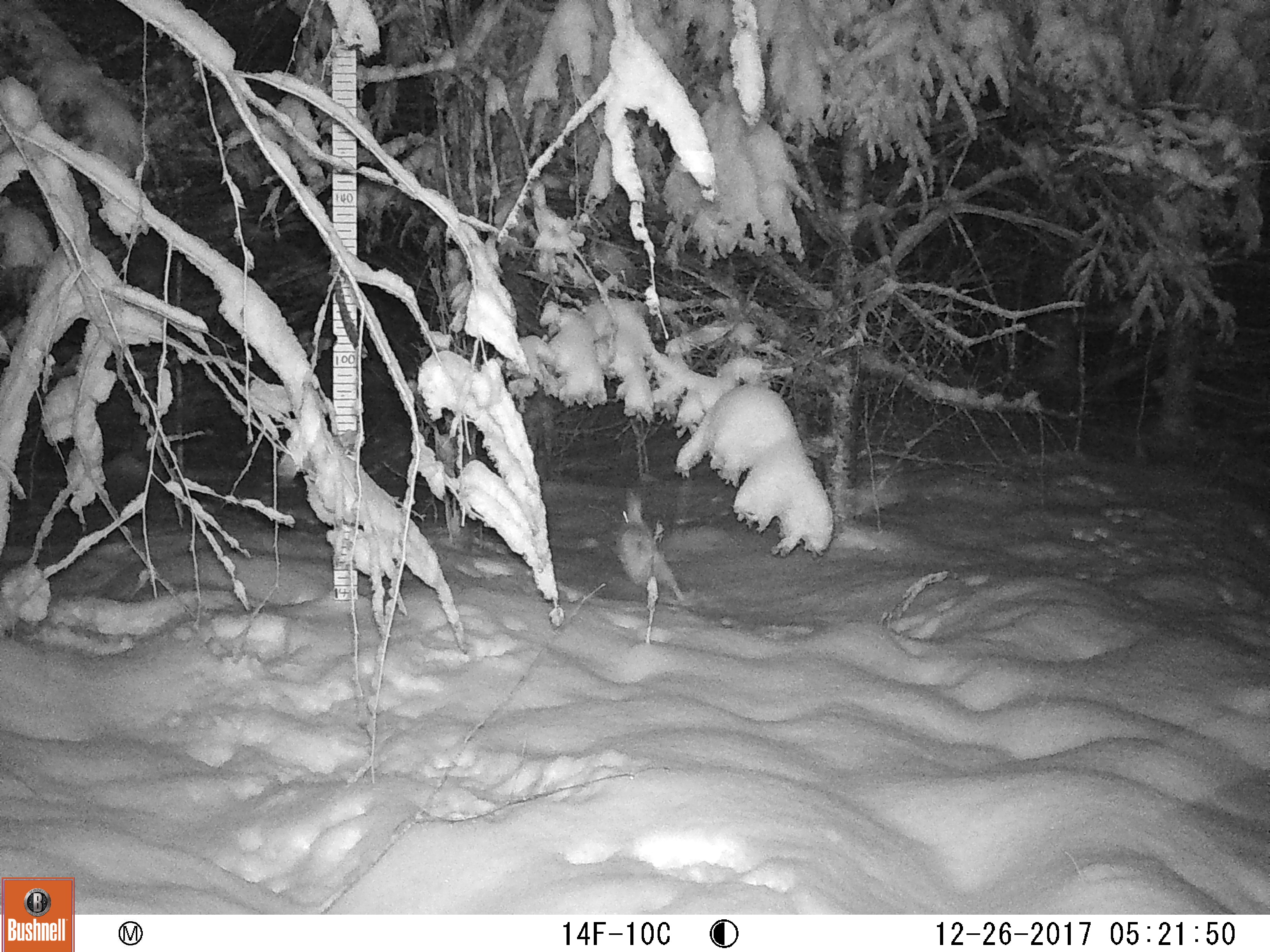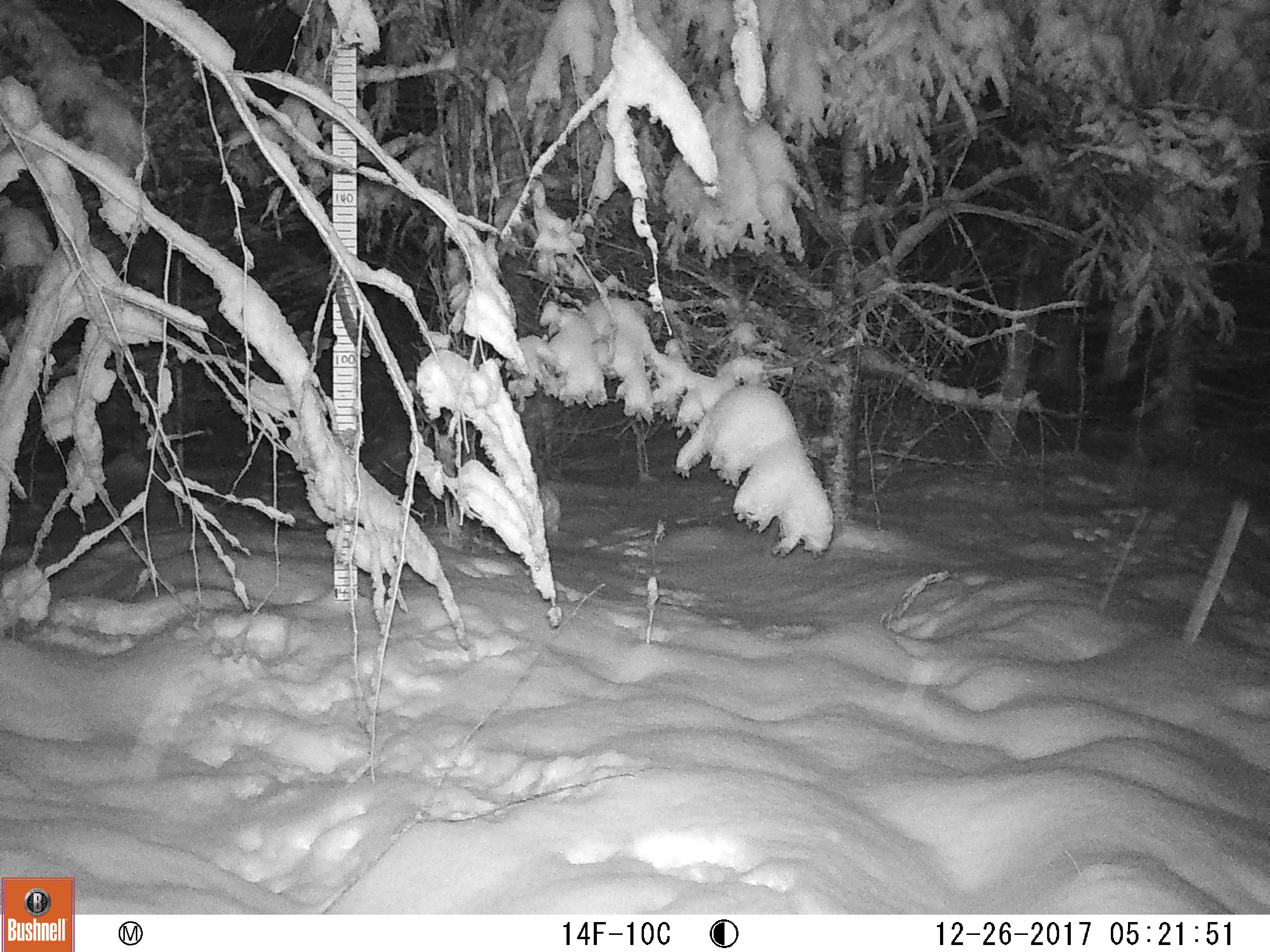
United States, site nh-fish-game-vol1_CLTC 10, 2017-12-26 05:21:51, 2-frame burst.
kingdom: Animalia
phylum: Chordata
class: Mammalia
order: Lagomorpha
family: Leporidae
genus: Lepus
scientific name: Lepus americanus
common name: snowshoe hare